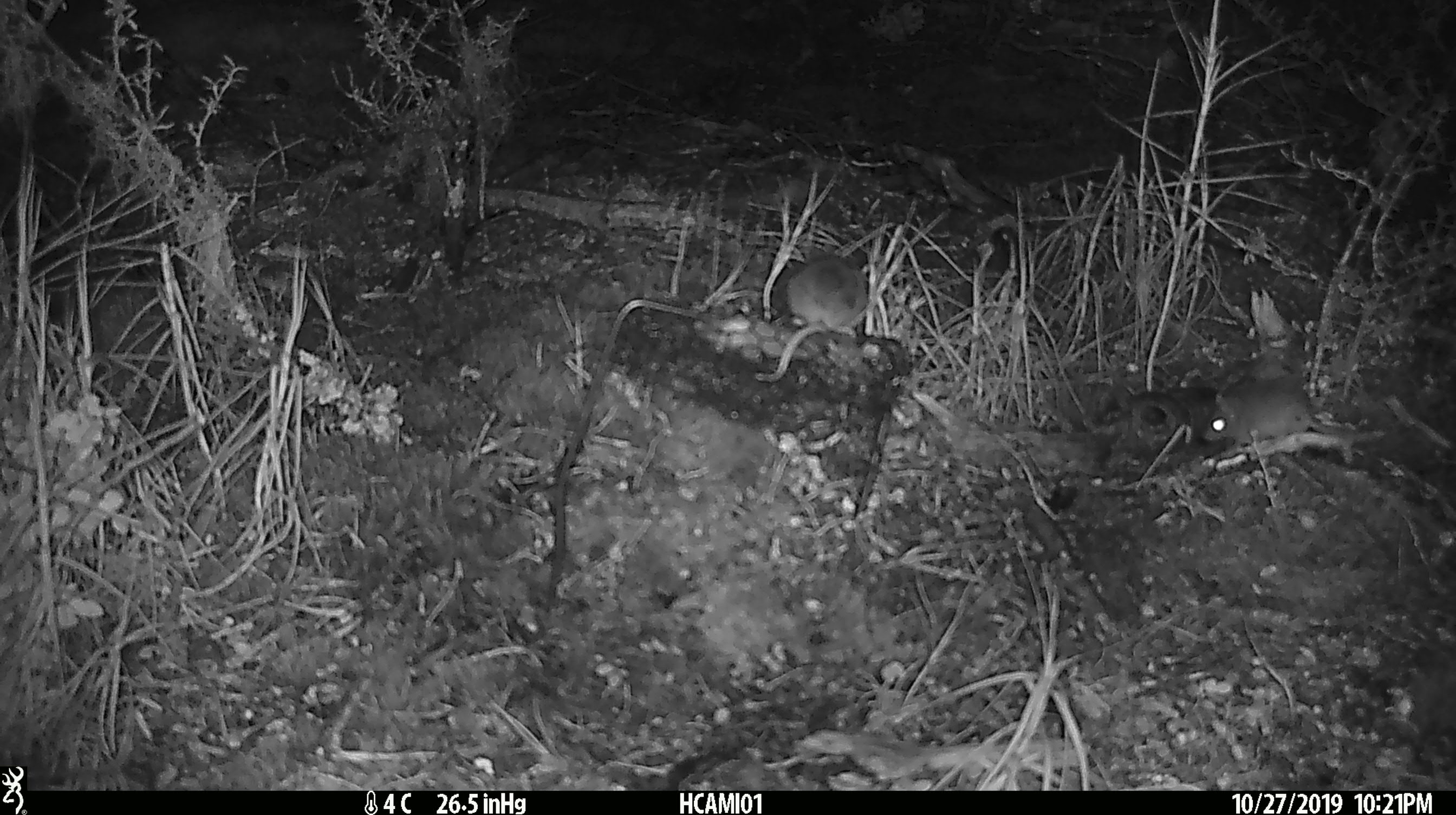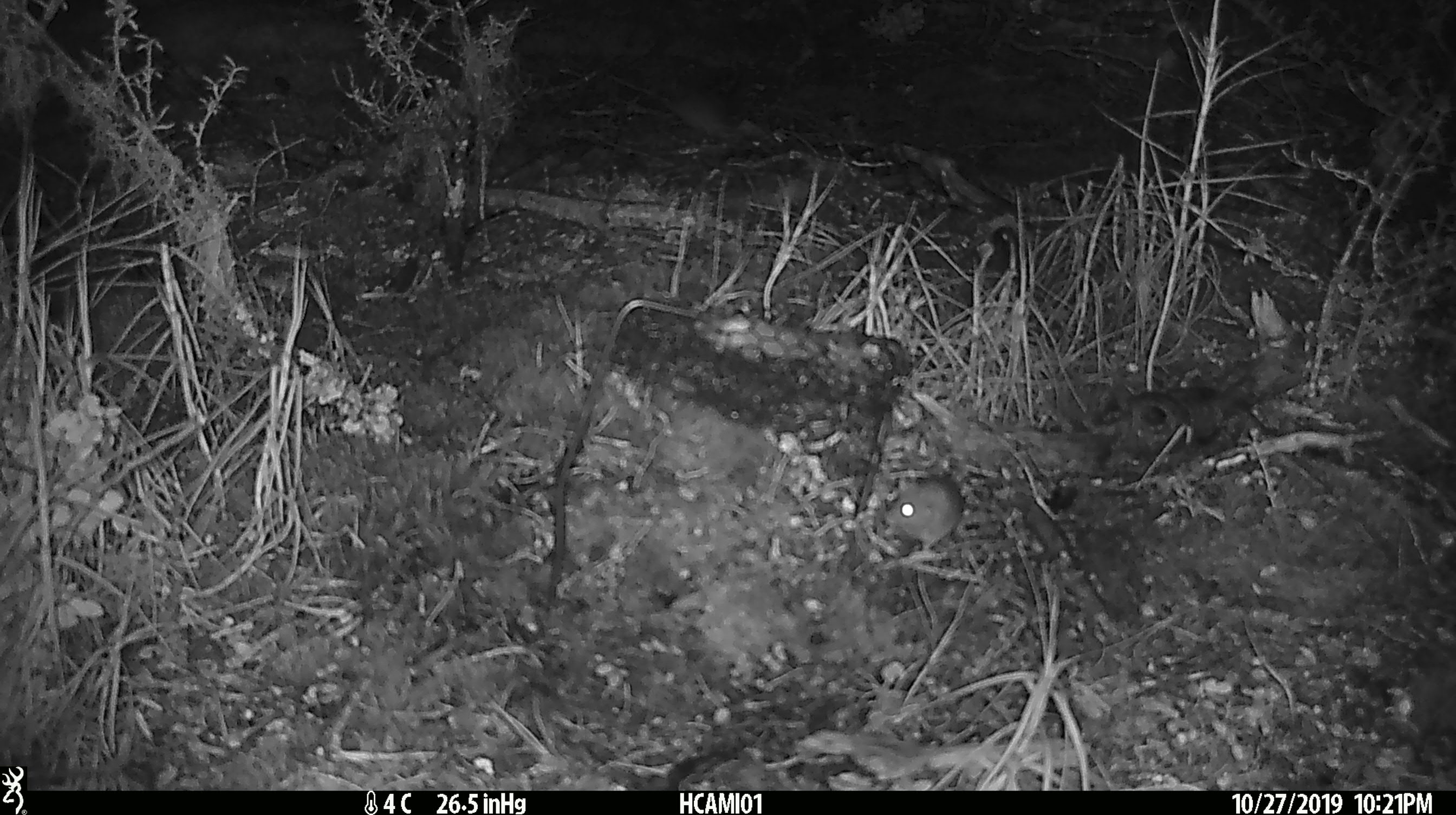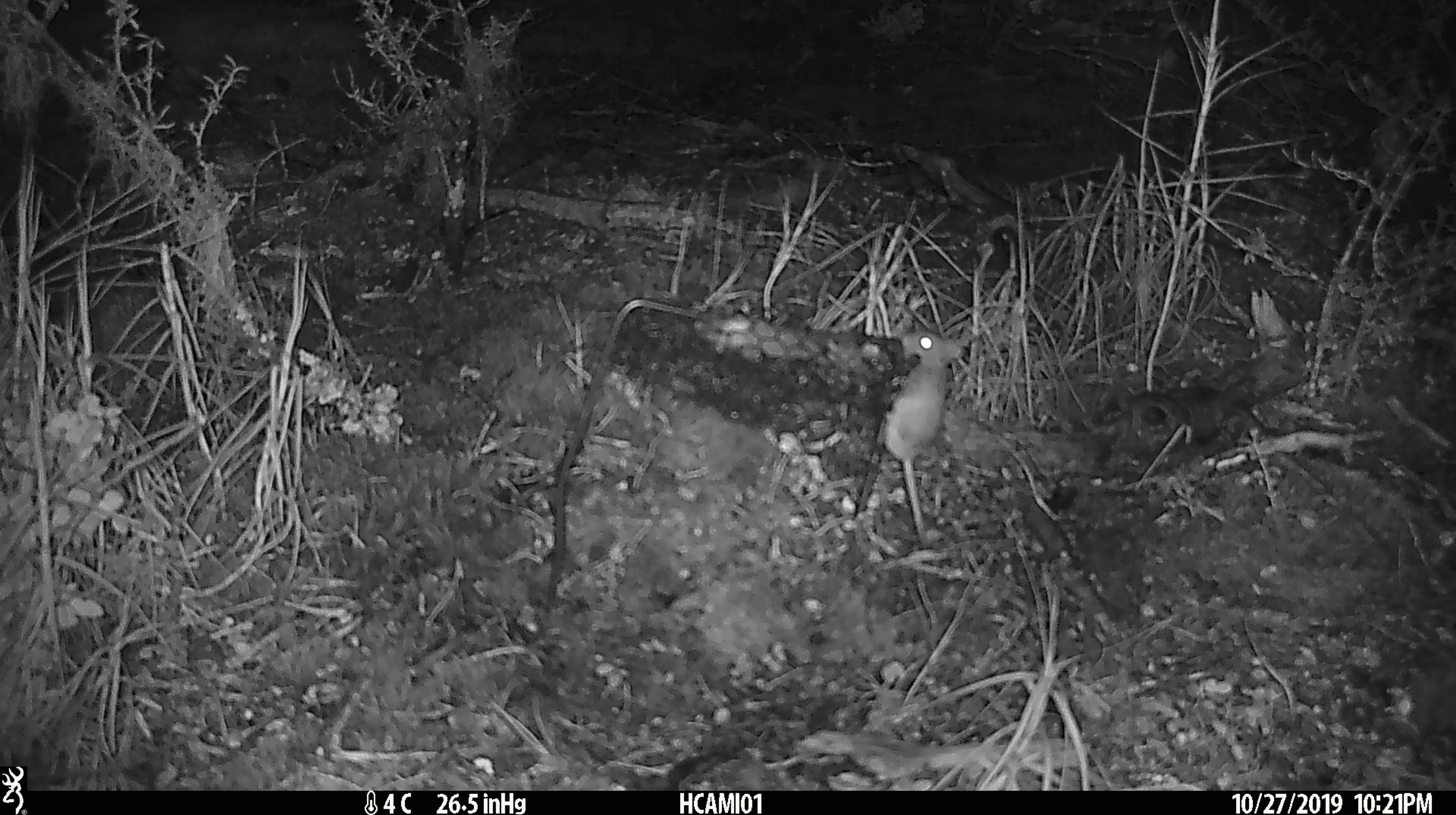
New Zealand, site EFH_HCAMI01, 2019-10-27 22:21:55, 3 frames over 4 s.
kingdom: Animalia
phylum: Chordata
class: Mammalia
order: Rodentia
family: Muridae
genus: Mus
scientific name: Mus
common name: mouse